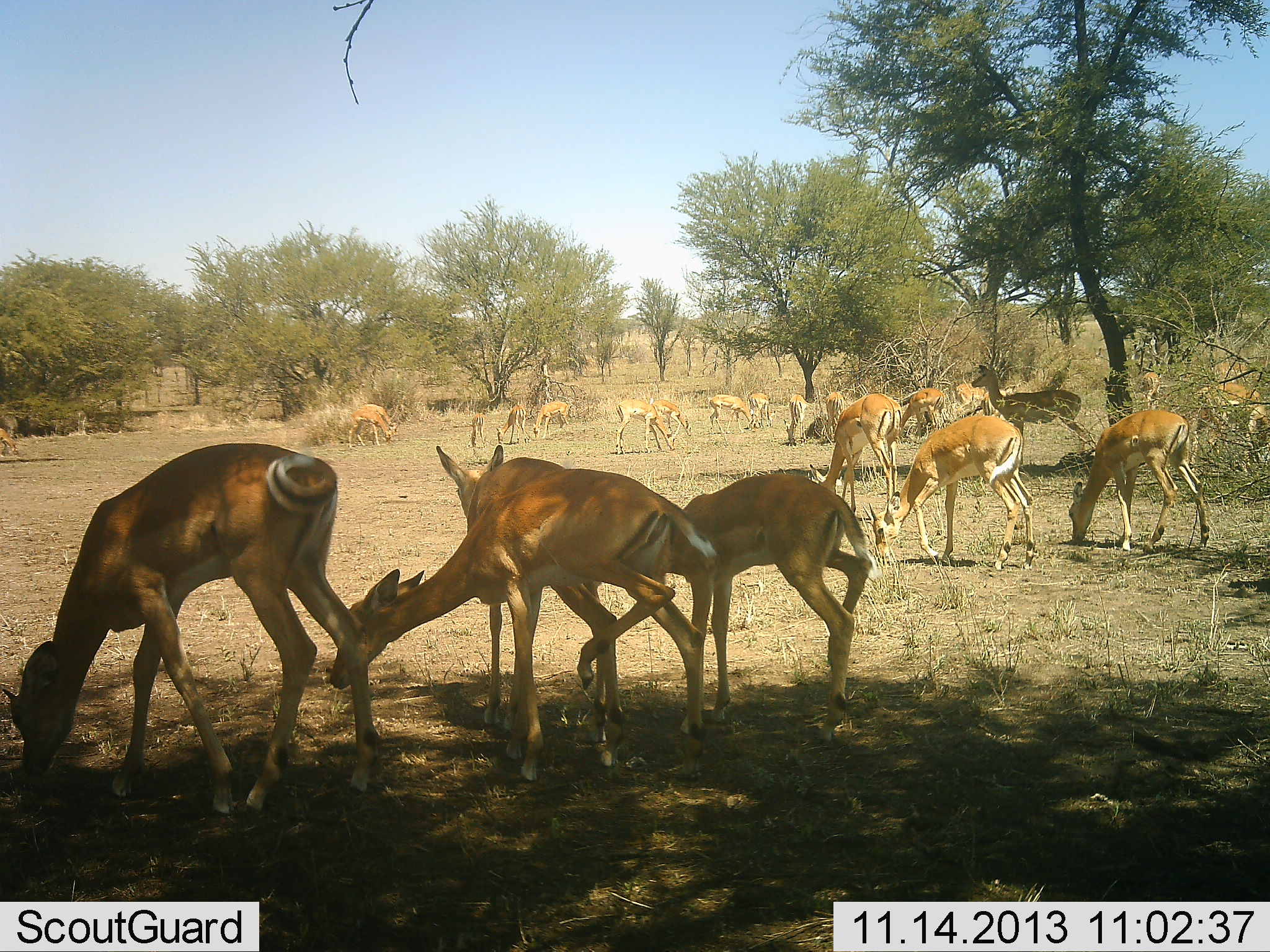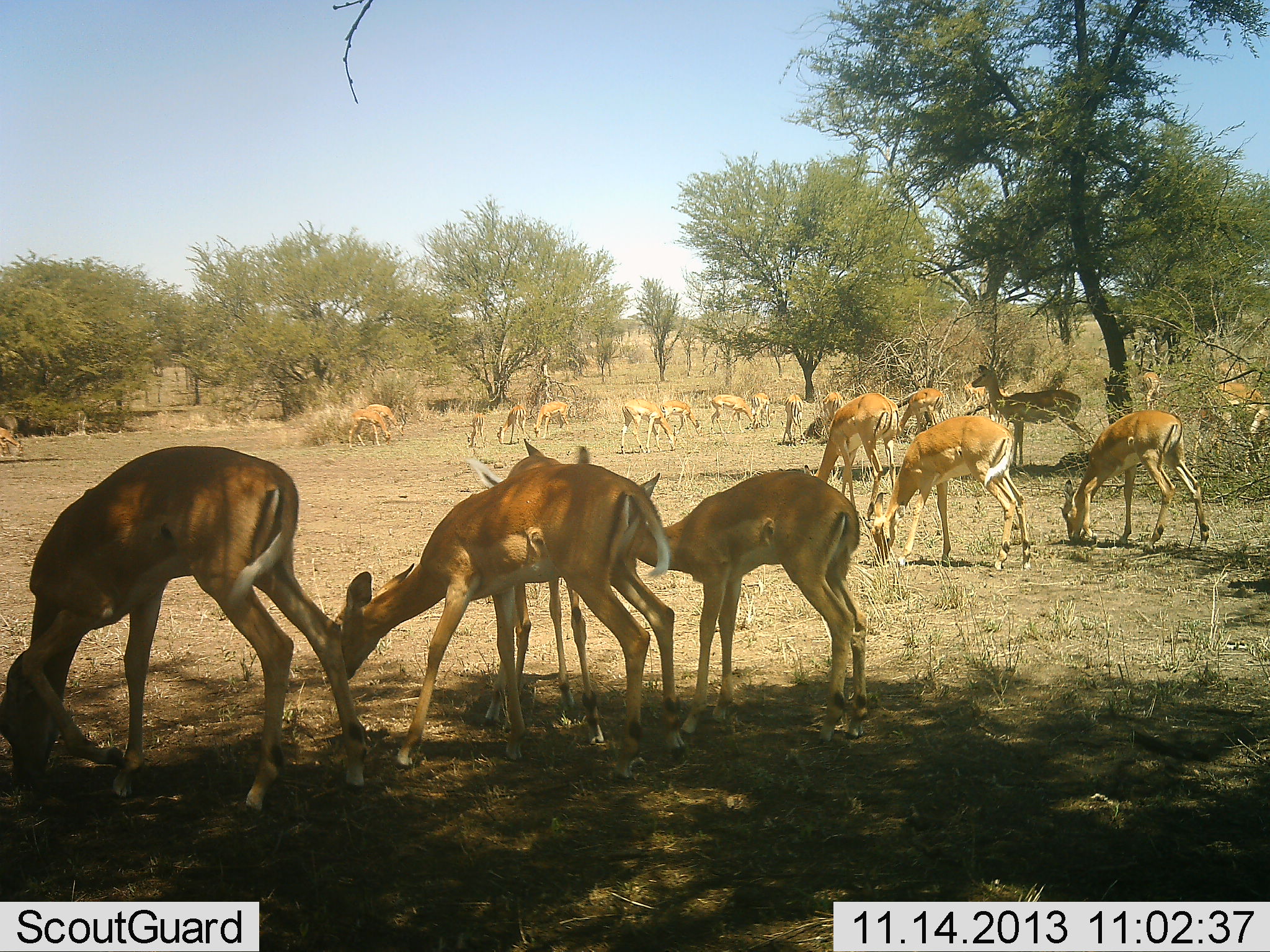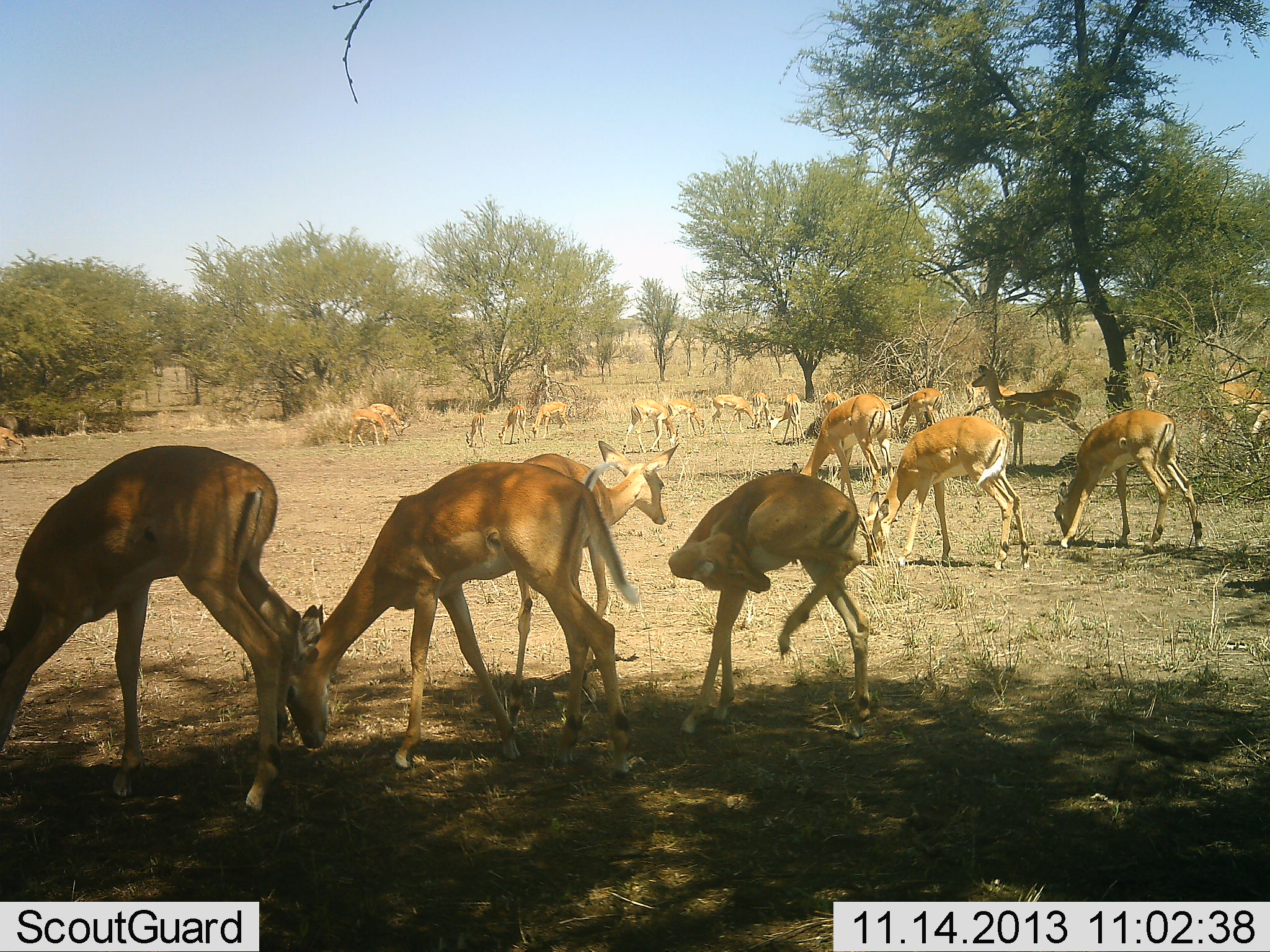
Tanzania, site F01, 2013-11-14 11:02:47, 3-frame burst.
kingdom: Animalia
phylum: Chordata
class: Mammalia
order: Artiodactyla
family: Bovidae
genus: Aepyceros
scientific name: Aepyceros melampus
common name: impala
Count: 11-50.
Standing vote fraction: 50%.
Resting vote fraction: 10%.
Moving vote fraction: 20%.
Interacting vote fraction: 10%.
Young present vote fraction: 0%.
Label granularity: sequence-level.